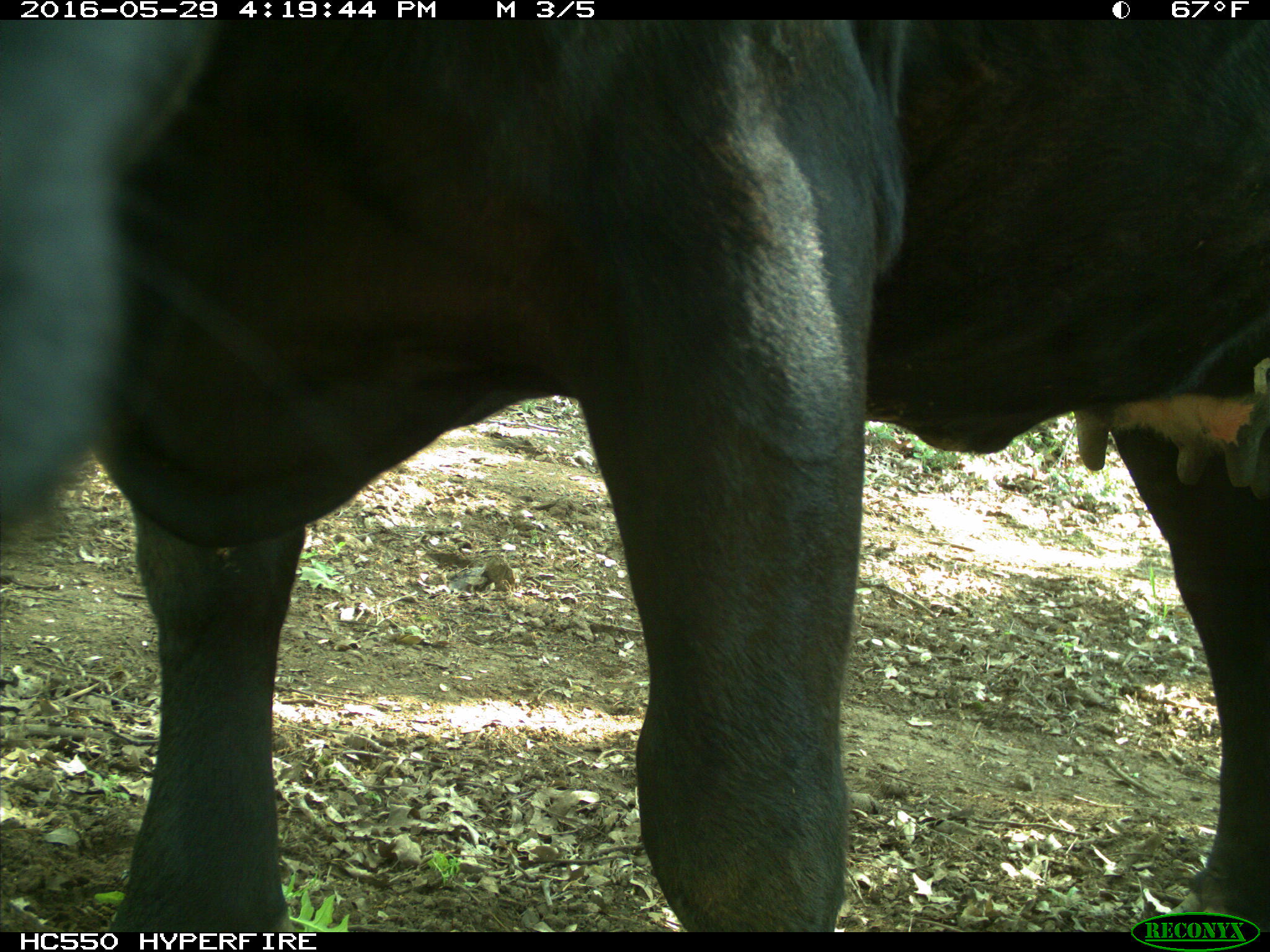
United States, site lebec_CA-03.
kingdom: Animalia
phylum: Chordata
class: Mammalia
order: Artiodactyla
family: Bovidae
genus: Bos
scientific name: Bos taurus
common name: domestic cow